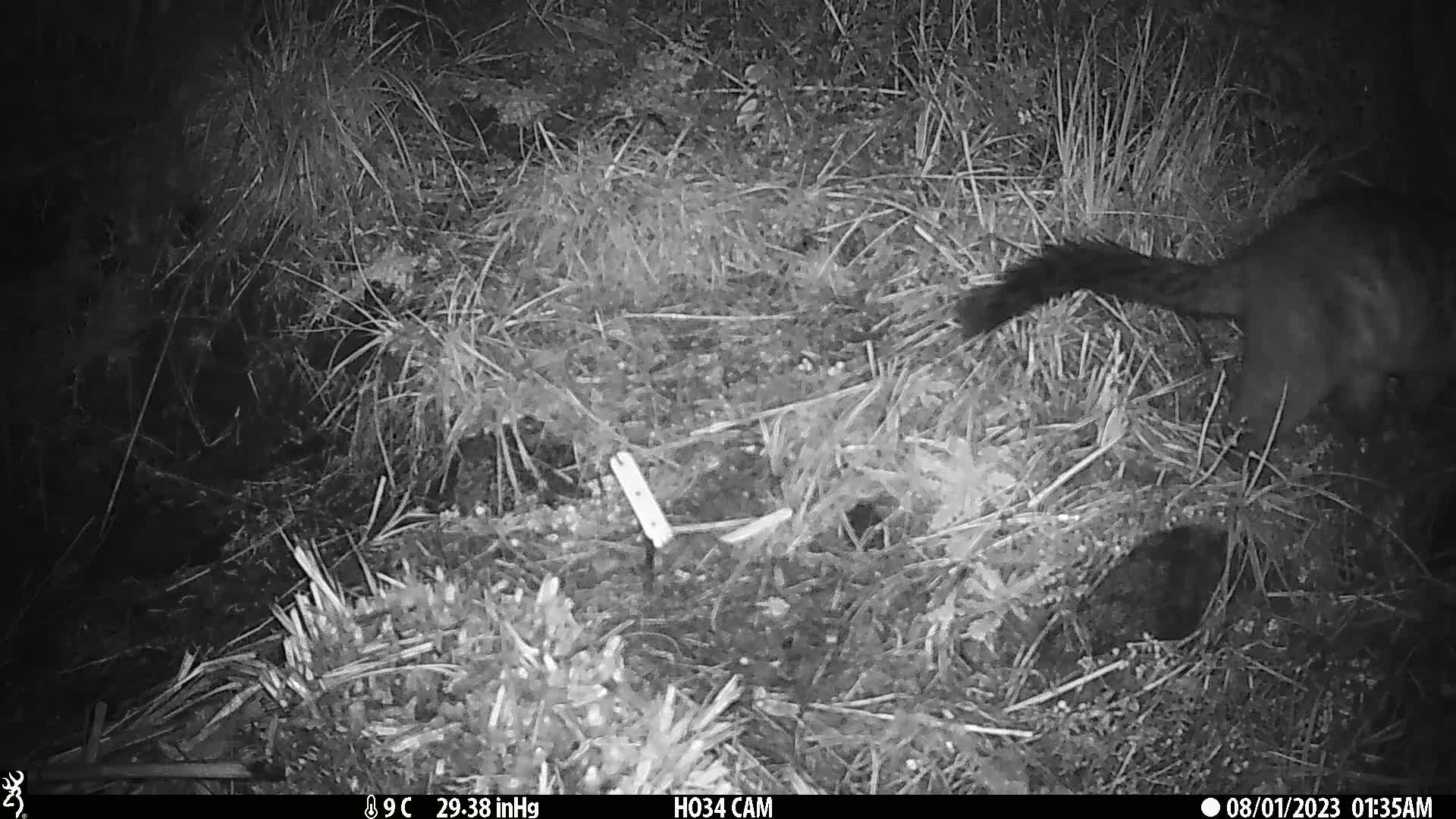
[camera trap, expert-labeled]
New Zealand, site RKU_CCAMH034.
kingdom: Animalia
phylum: Chordata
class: Mammalia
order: Diprotodontia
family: Phalangeridae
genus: Trichosurus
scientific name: Trichosurus vulpecula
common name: common brushtail possum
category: possum